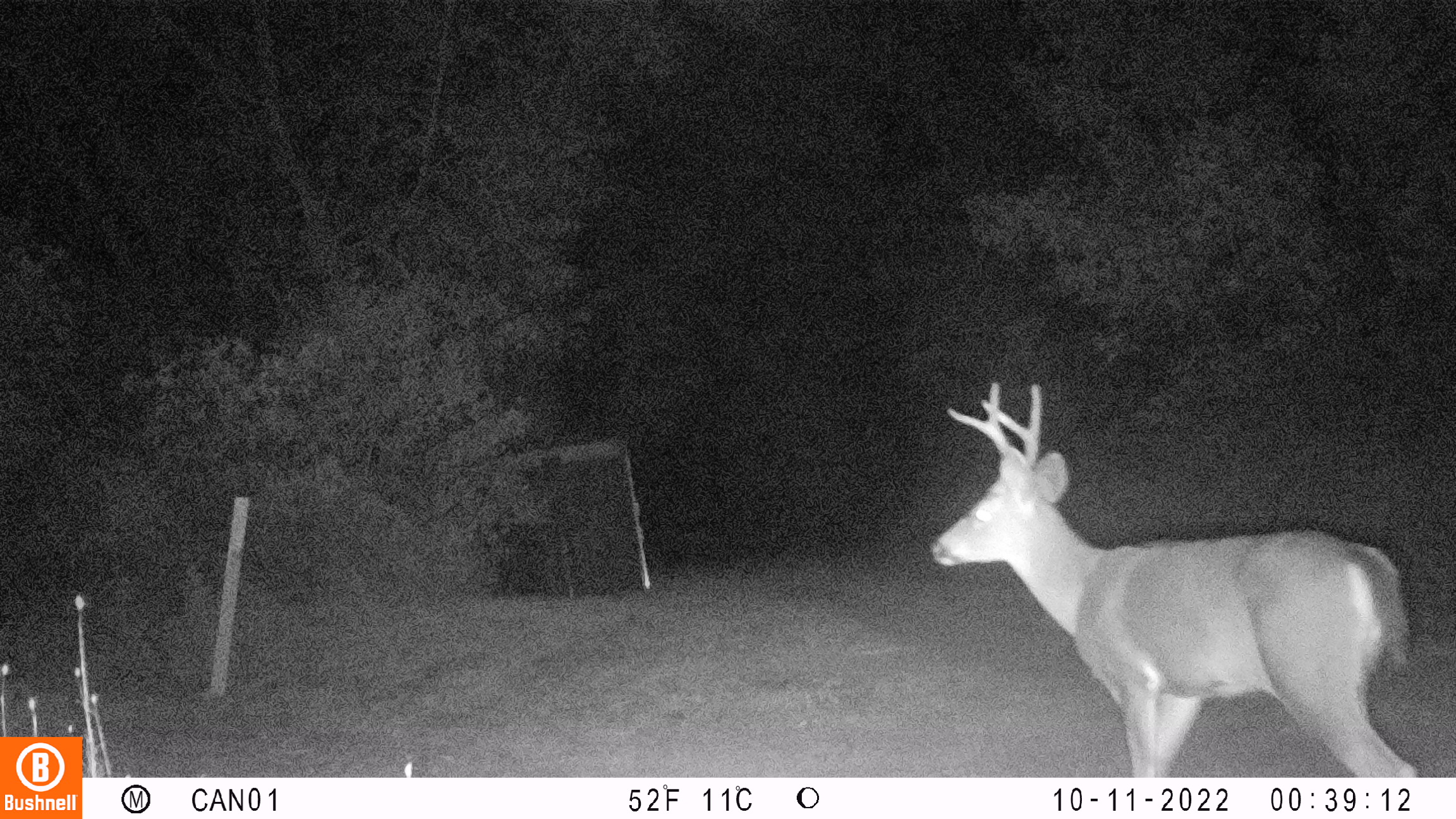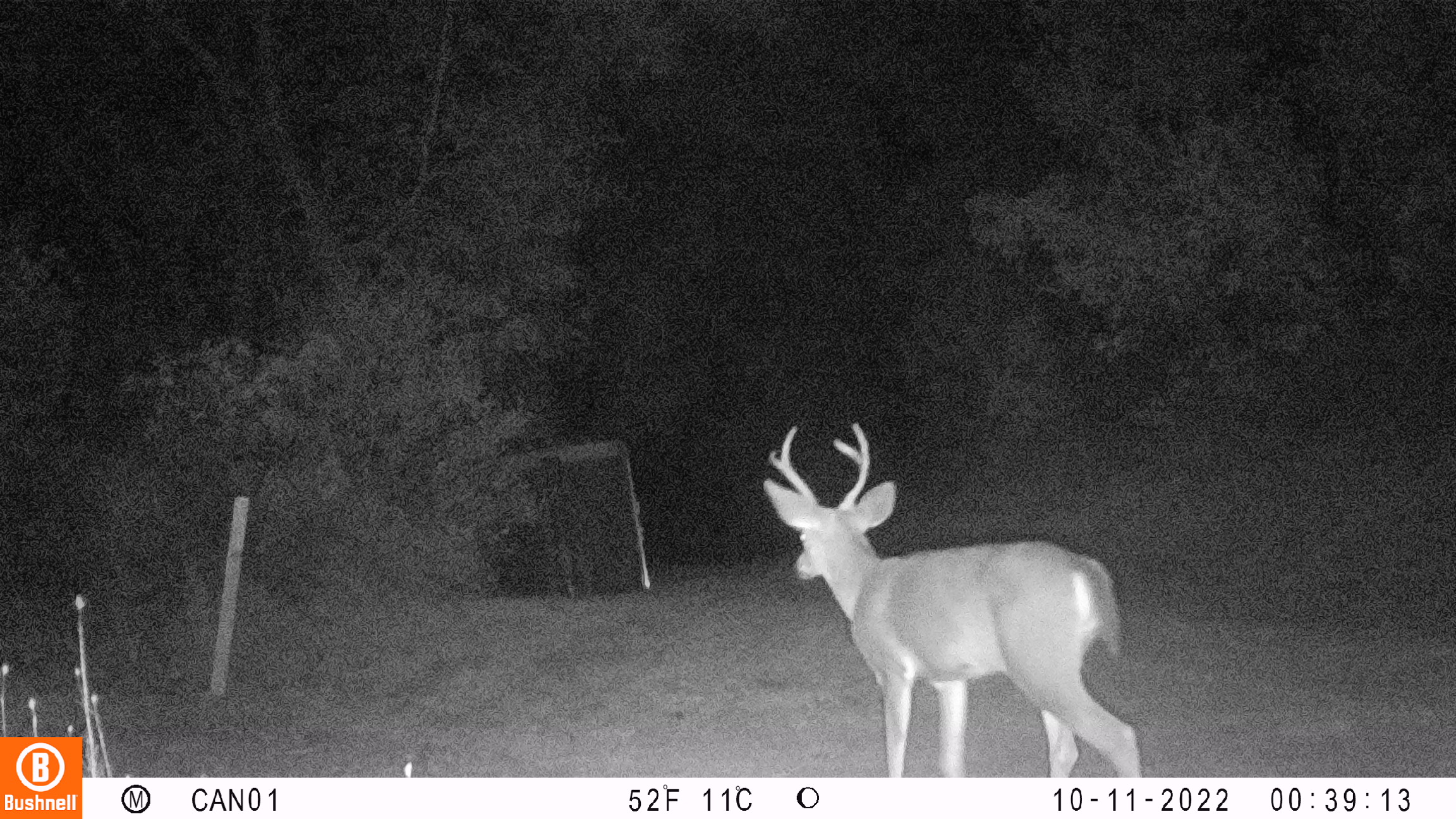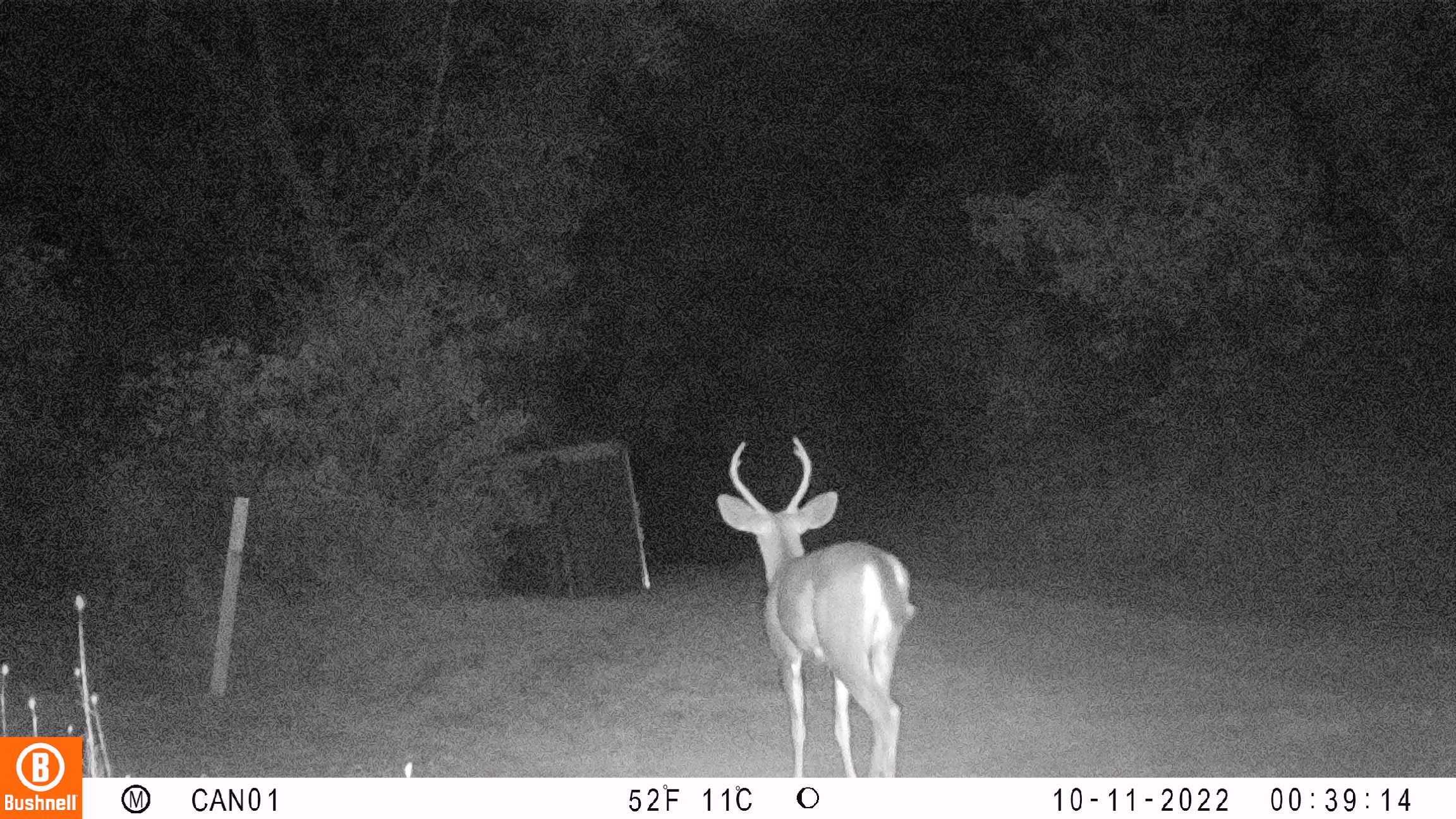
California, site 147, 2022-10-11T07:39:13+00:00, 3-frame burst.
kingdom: Animalia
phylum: Chordata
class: Mammalia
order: Artiodactyla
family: Cervidae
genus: Odocoileus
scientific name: Odocoileus hemionus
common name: mule deer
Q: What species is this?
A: Mule deer (Odocoileus hemionus).